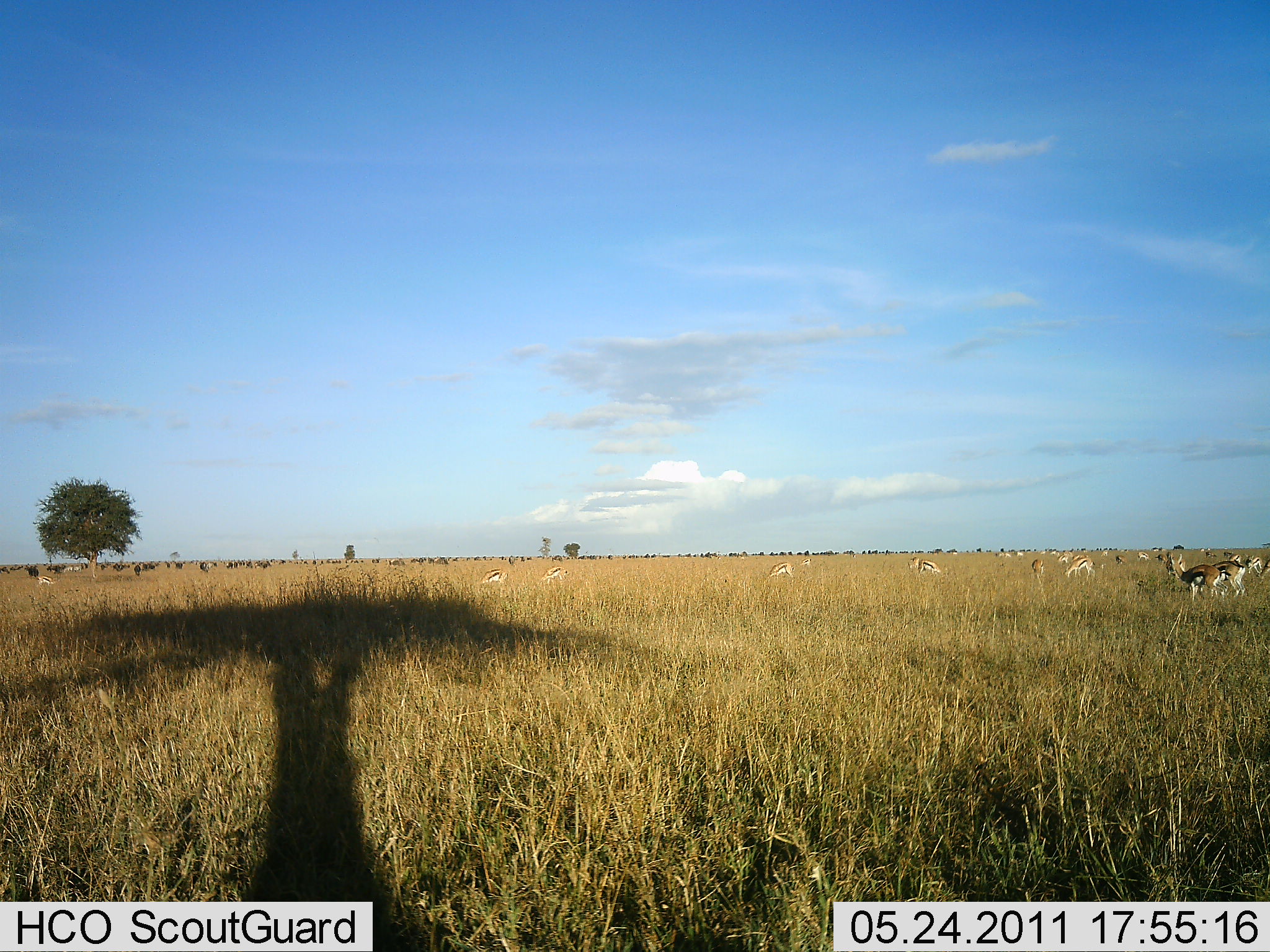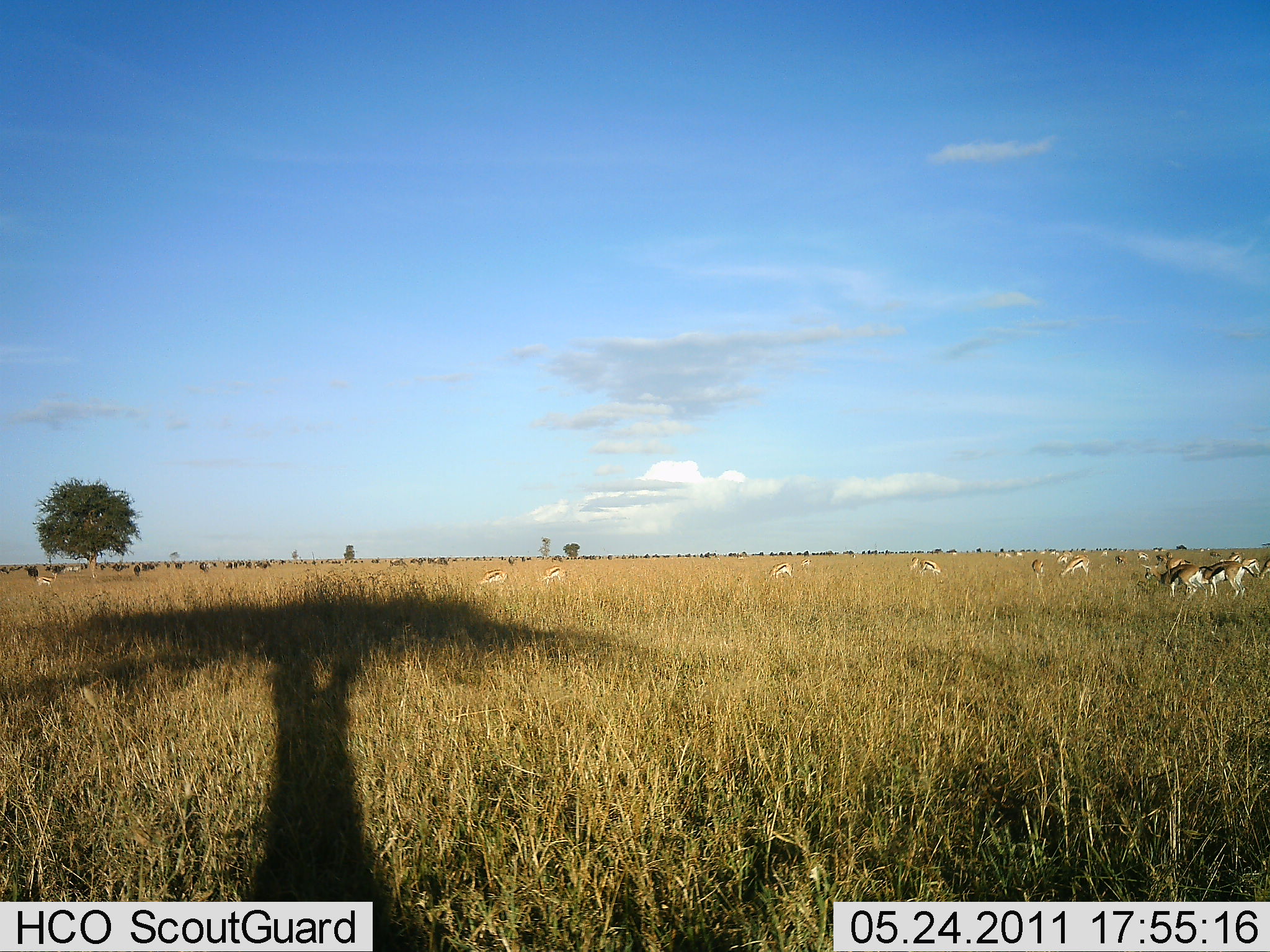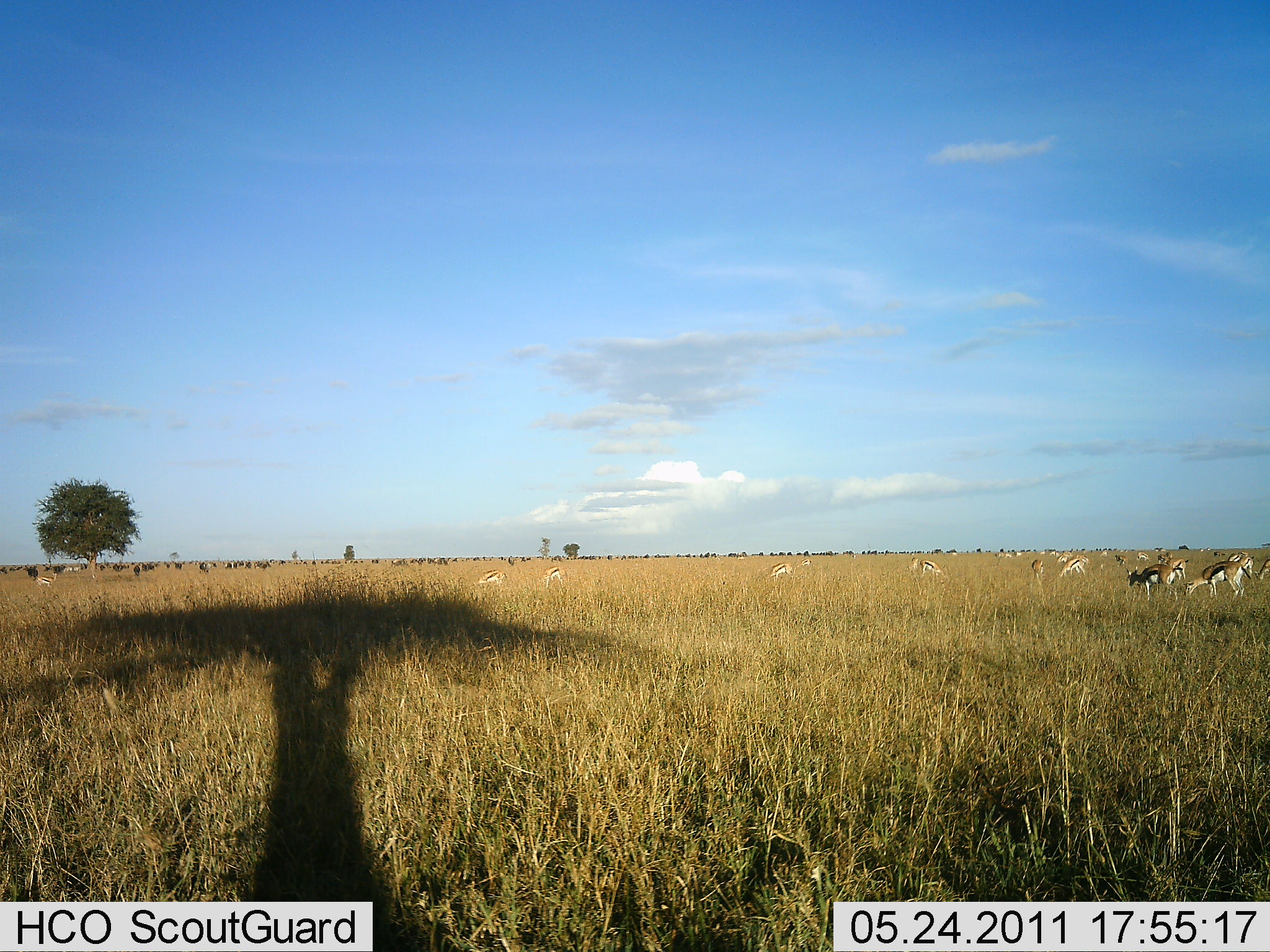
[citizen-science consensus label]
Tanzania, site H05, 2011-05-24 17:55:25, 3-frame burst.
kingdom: Animalia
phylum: Chordata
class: Mammalia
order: Artiodactyla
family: Bovidae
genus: Eudorcas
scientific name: Eudorcas thomsonii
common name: thomson's gazelle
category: gazellethomsons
Gazellethomsons (thomson's gazelle) (Eudorcas thomsonii), count 11-50. Behavior (volunteer vote fractions): standing 33%, resting 0%, moving 33%, interacting 0%. Young present (vote fraction): 0%. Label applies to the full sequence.